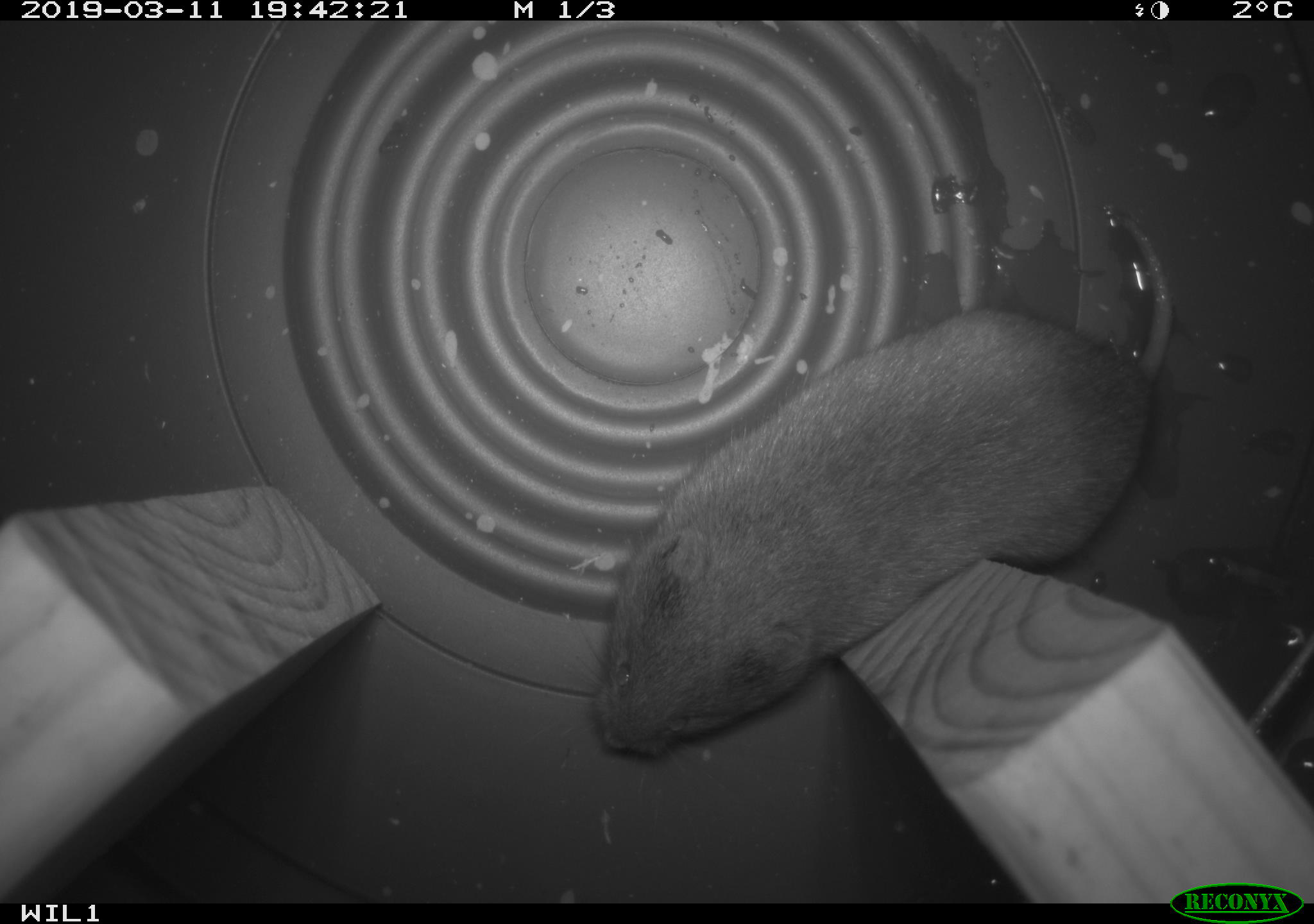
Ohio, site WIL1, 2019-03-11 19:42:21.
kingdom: Animalia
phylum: Chordata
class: Mammalia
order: Rodentia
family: Cricetidae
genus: Microtus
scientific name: Microtus pennsylvanicus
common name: meadow vole